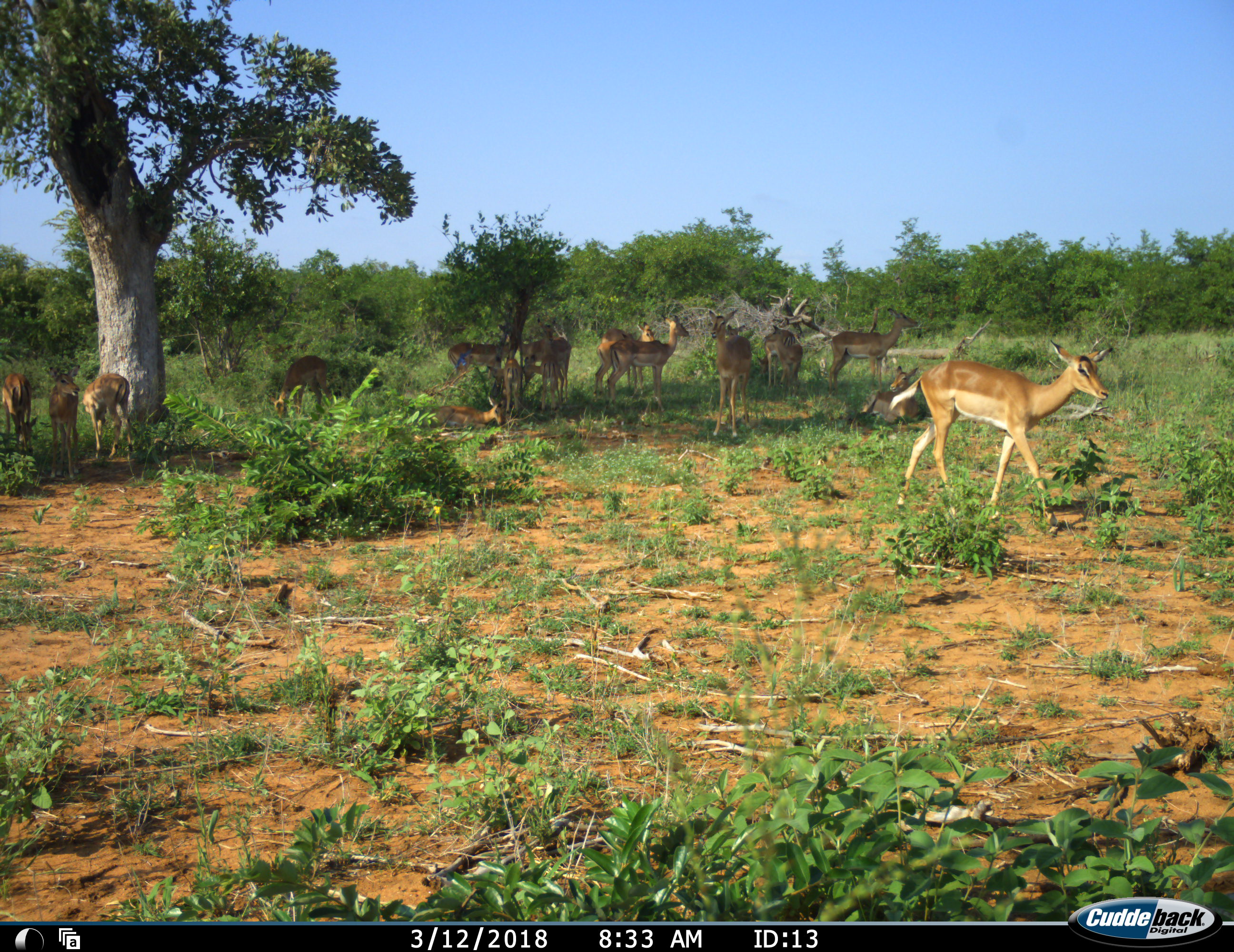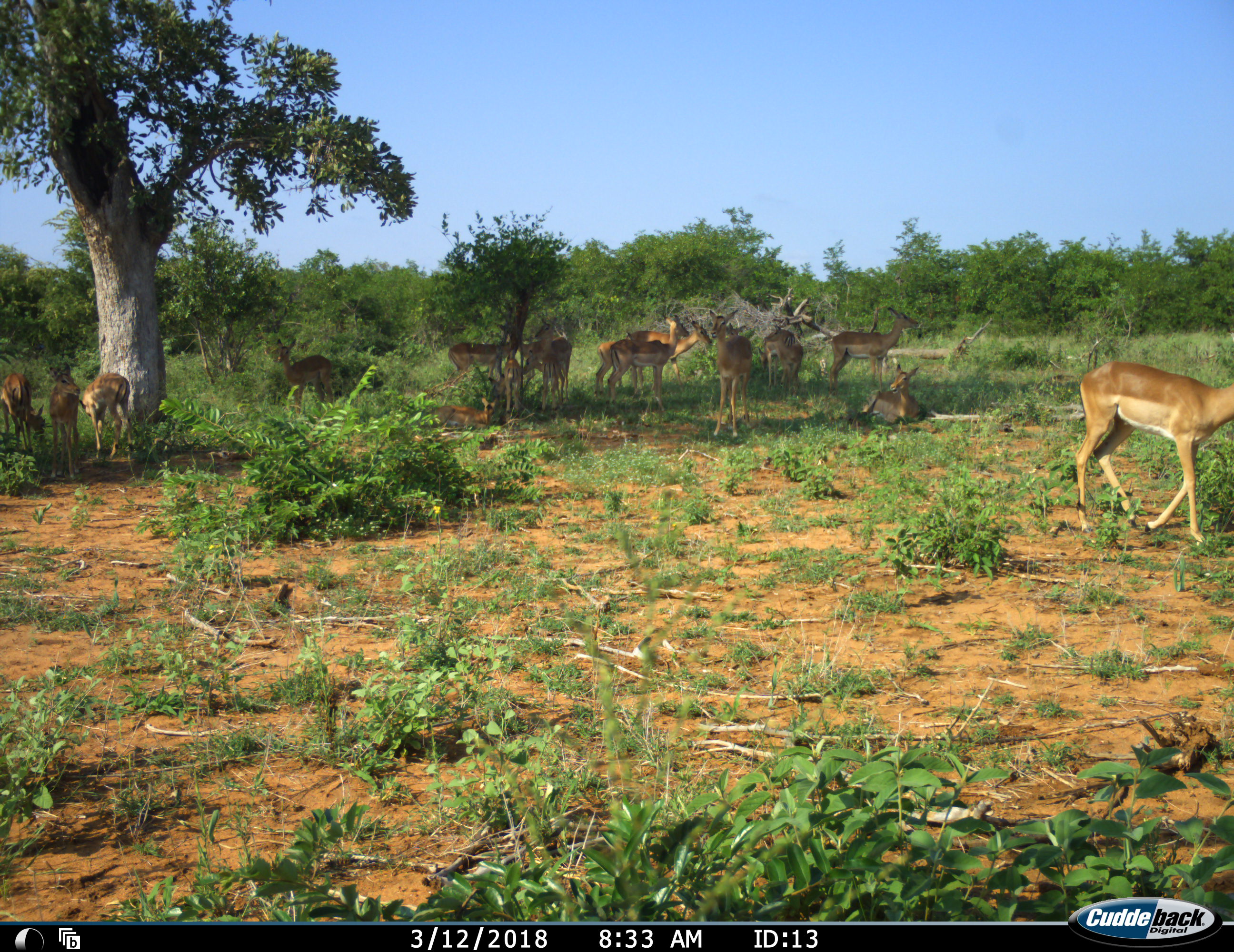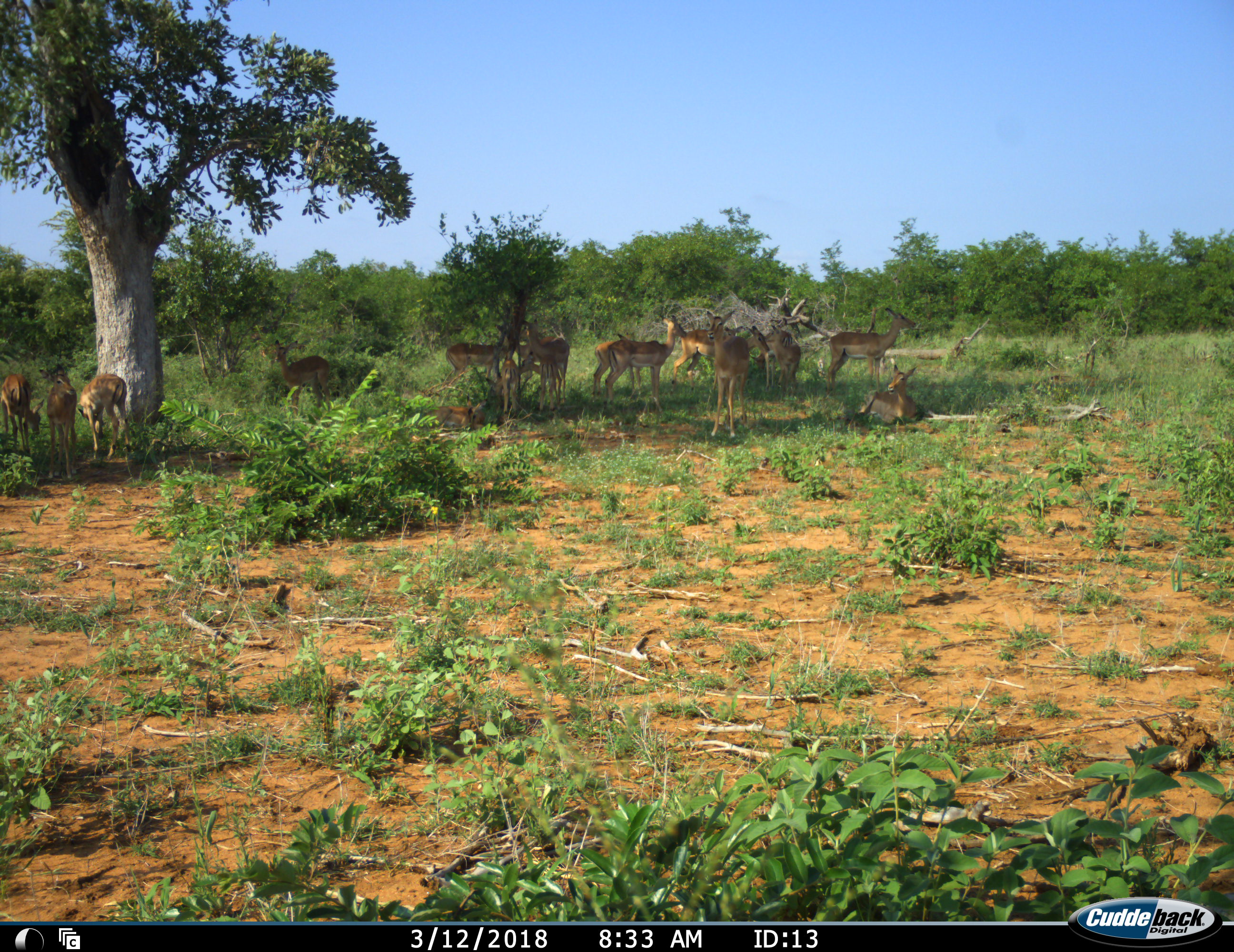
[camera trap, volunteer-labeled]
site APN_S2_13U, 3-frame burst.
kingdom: Animalia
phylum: Chordata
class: Mammalia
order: Artiodactyla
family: Bovidae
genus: Aepyceros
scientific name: Aepyceros melampus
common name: impala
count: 11-50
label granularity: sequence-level